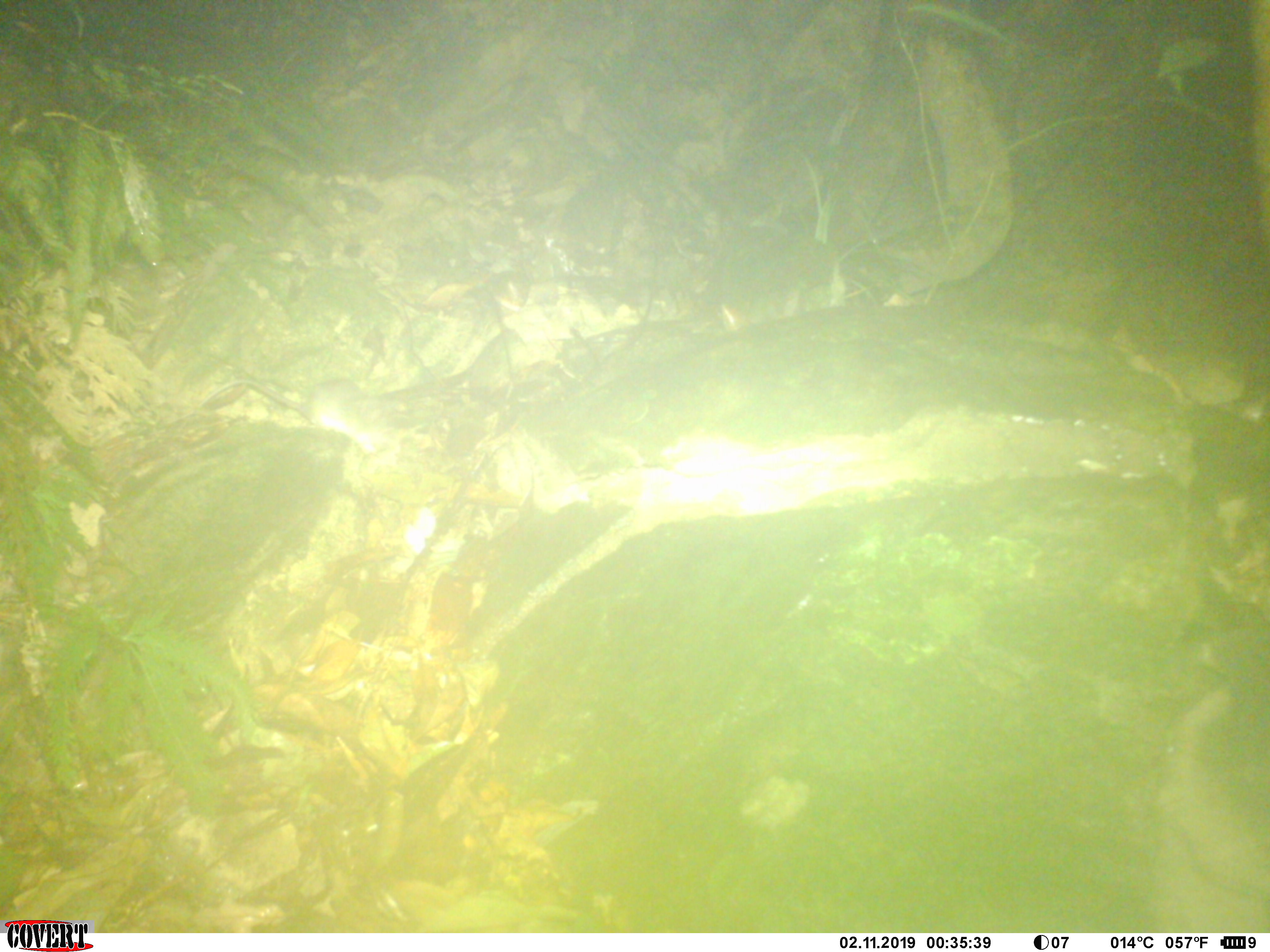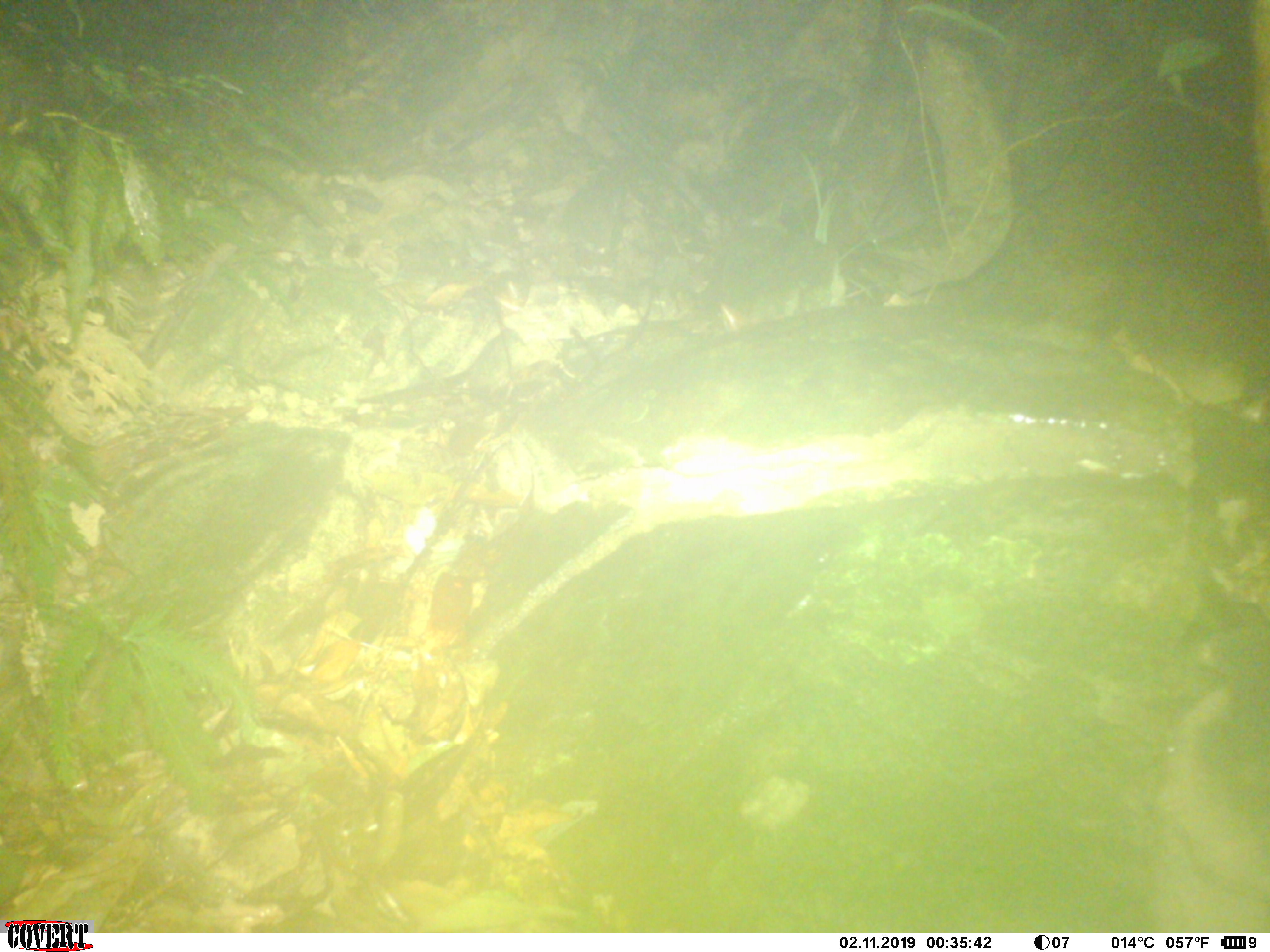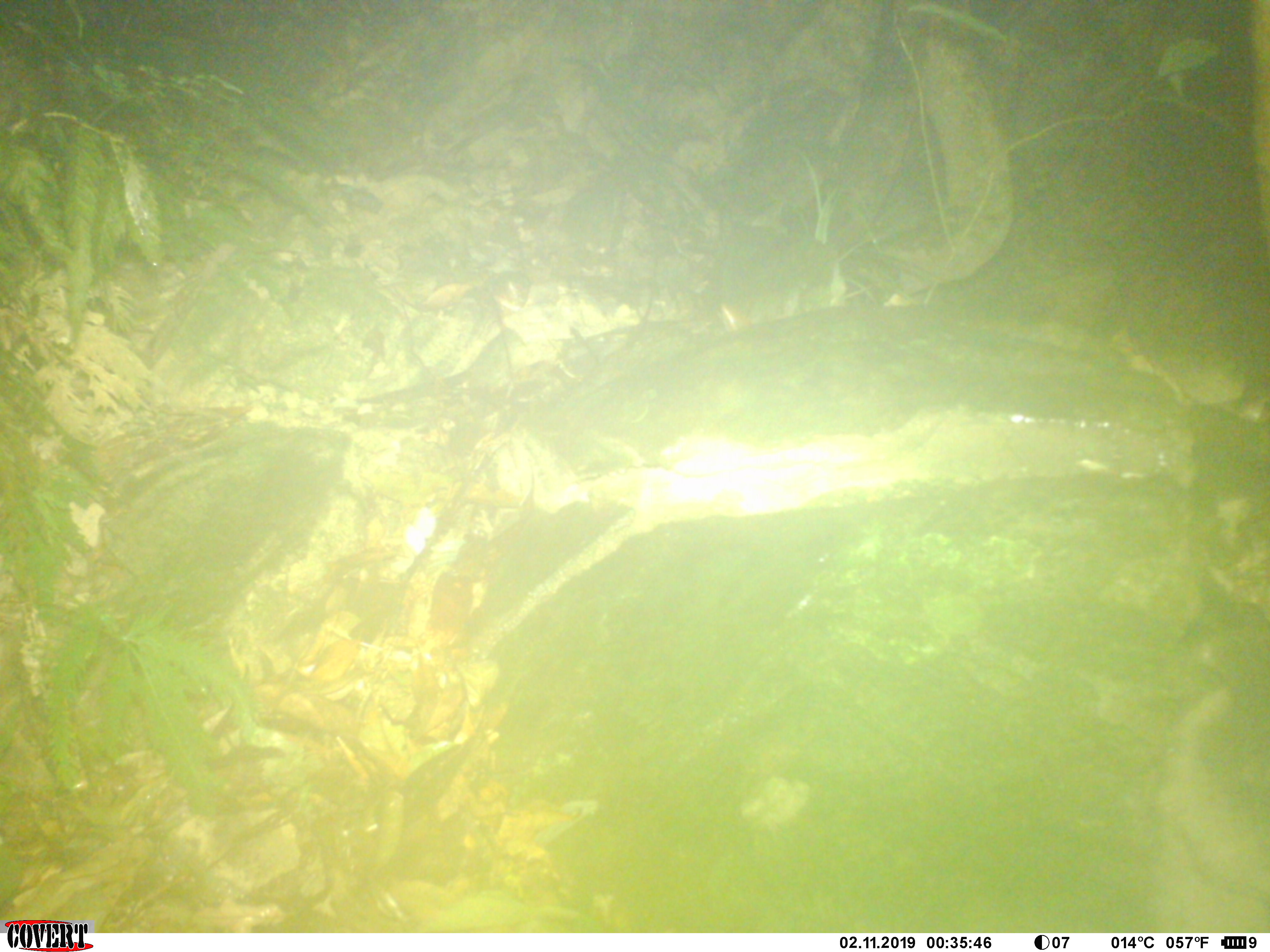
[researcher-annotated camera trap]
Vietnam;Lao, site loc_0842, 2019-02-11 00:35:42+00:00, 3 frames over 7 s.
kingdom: Animalia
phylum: Chordata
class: Mammalia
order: Rodentia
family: Muridae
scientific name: Muridae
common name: old-world mice and rats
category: unidentified murid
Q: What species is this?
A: Unidentified murid (old-world mice and rats) (Muridae).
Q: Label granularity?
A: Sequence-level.